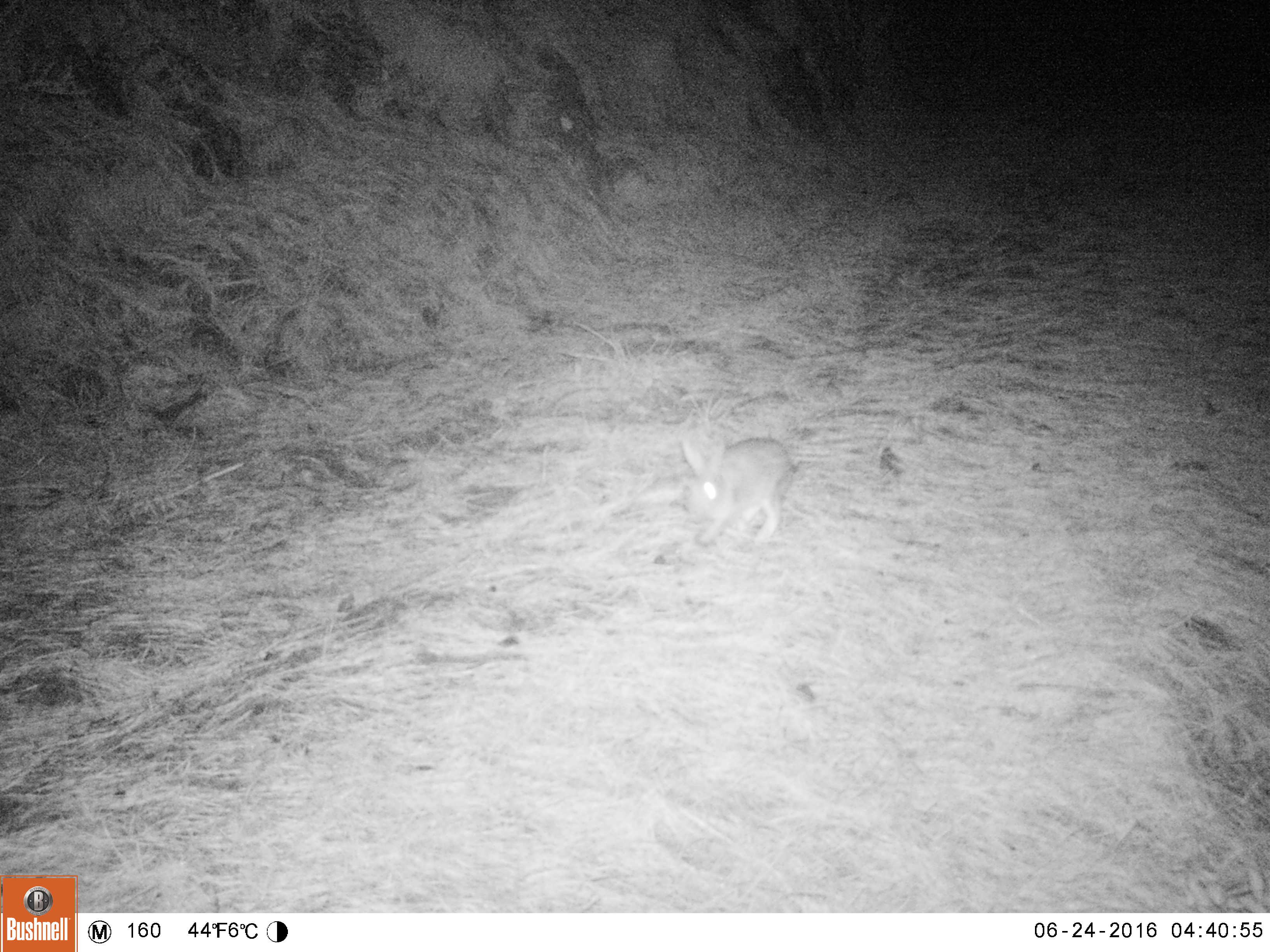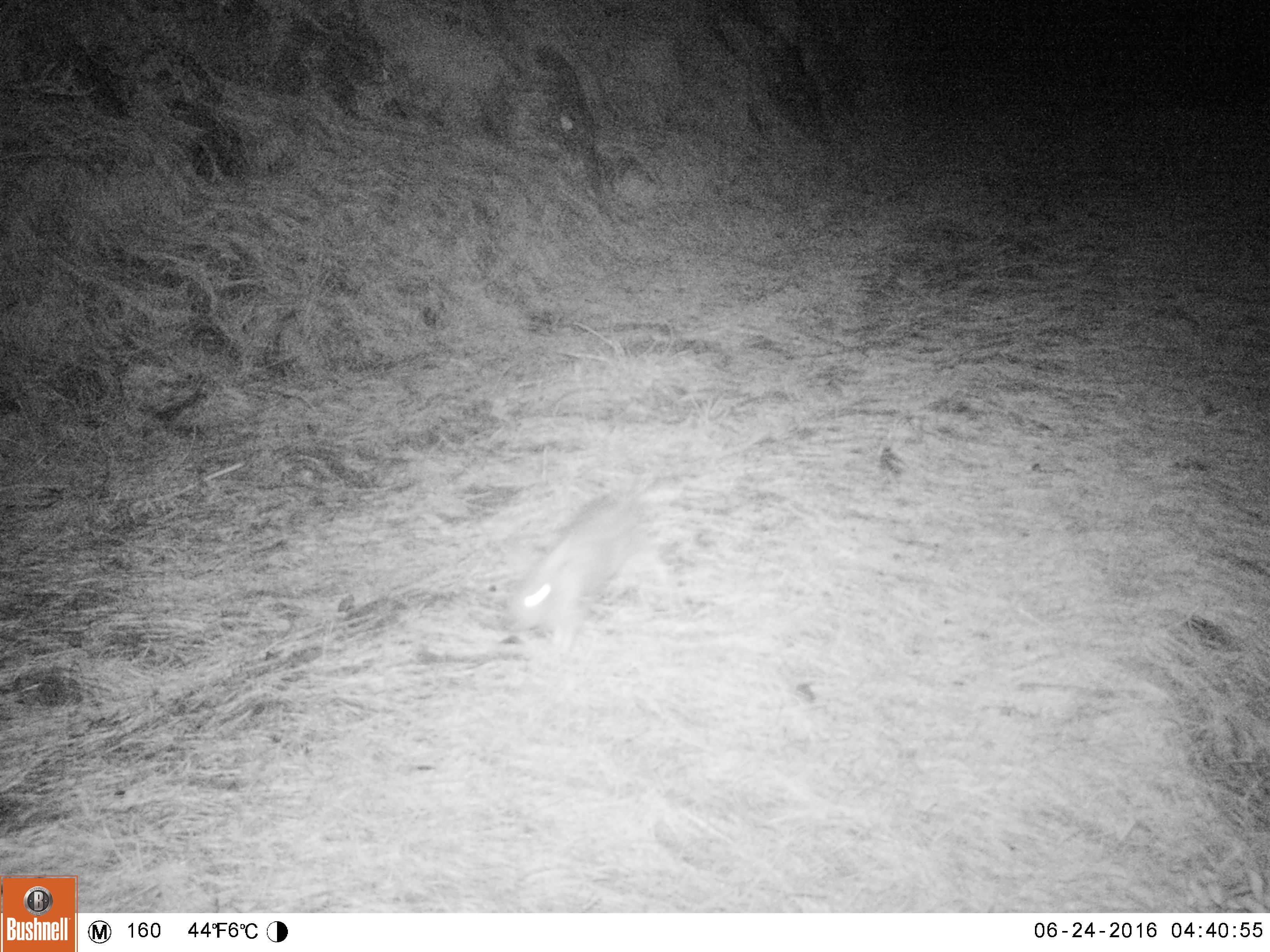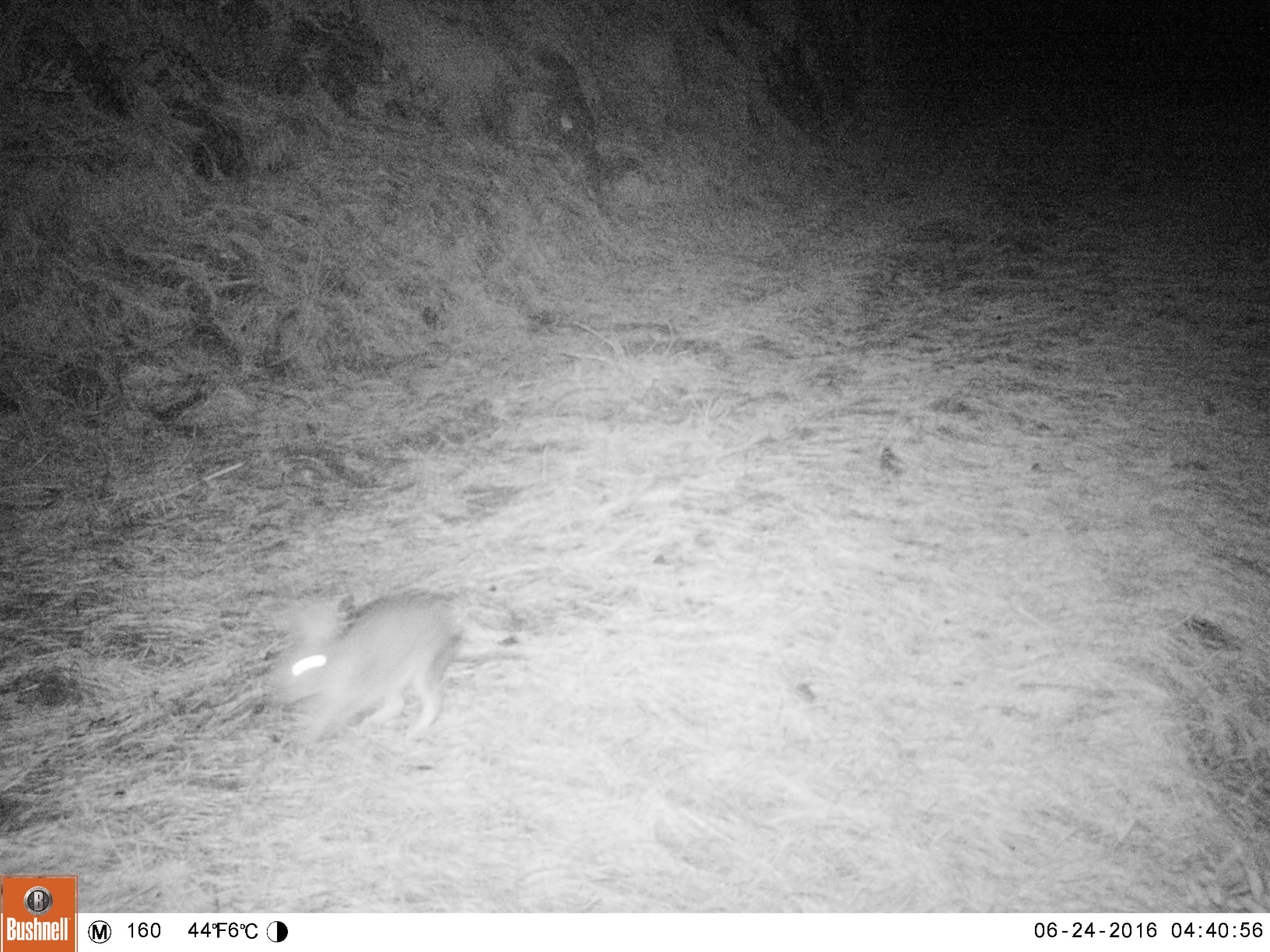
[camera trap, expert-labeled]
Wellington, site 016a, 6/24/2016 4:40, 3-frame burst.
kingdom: Animalia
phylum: Chordata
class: Mammalia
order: Lagomorpha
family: Leporidae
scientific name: Leporidae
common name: rabbit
Rabbit (Leporidae).